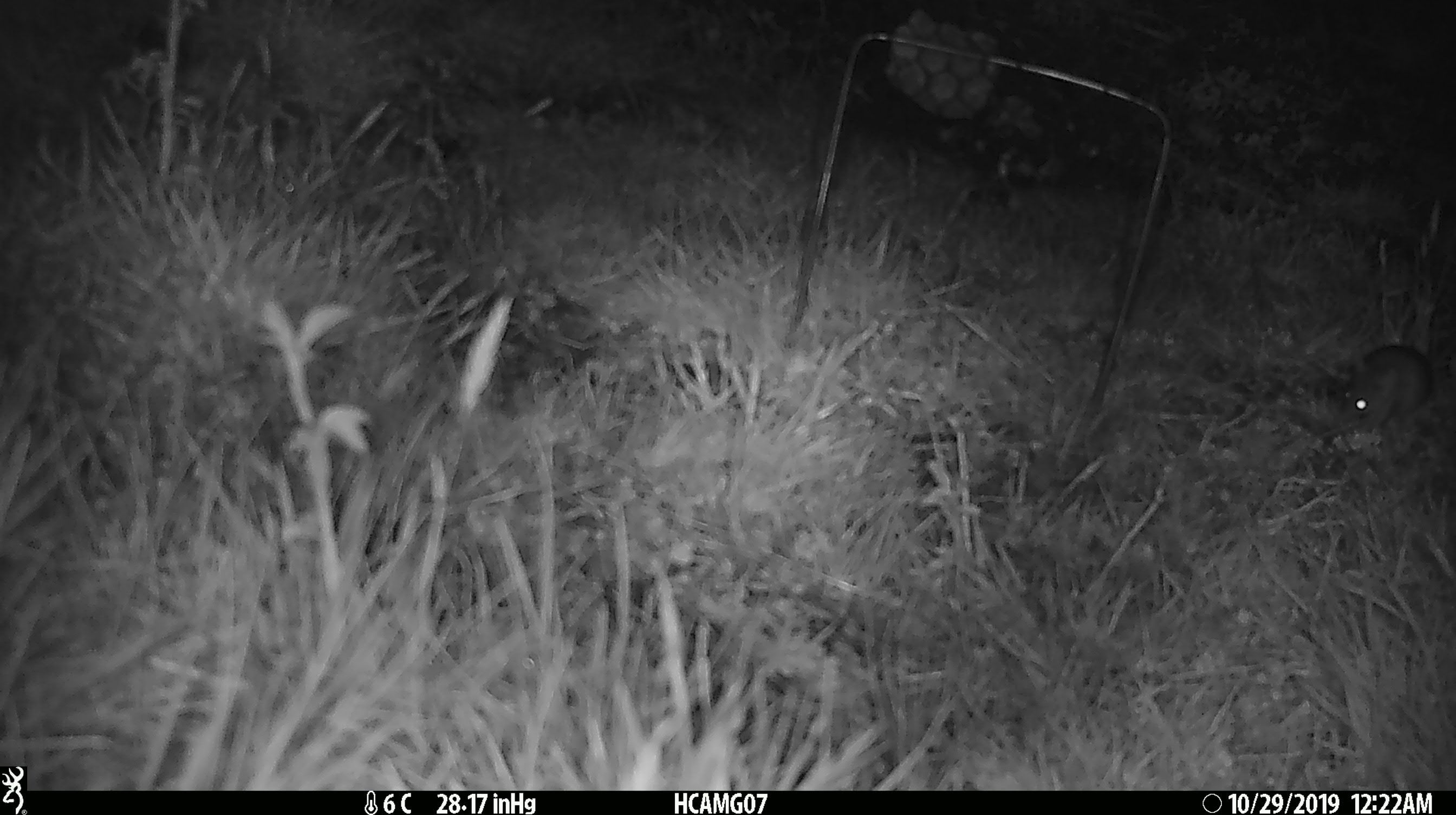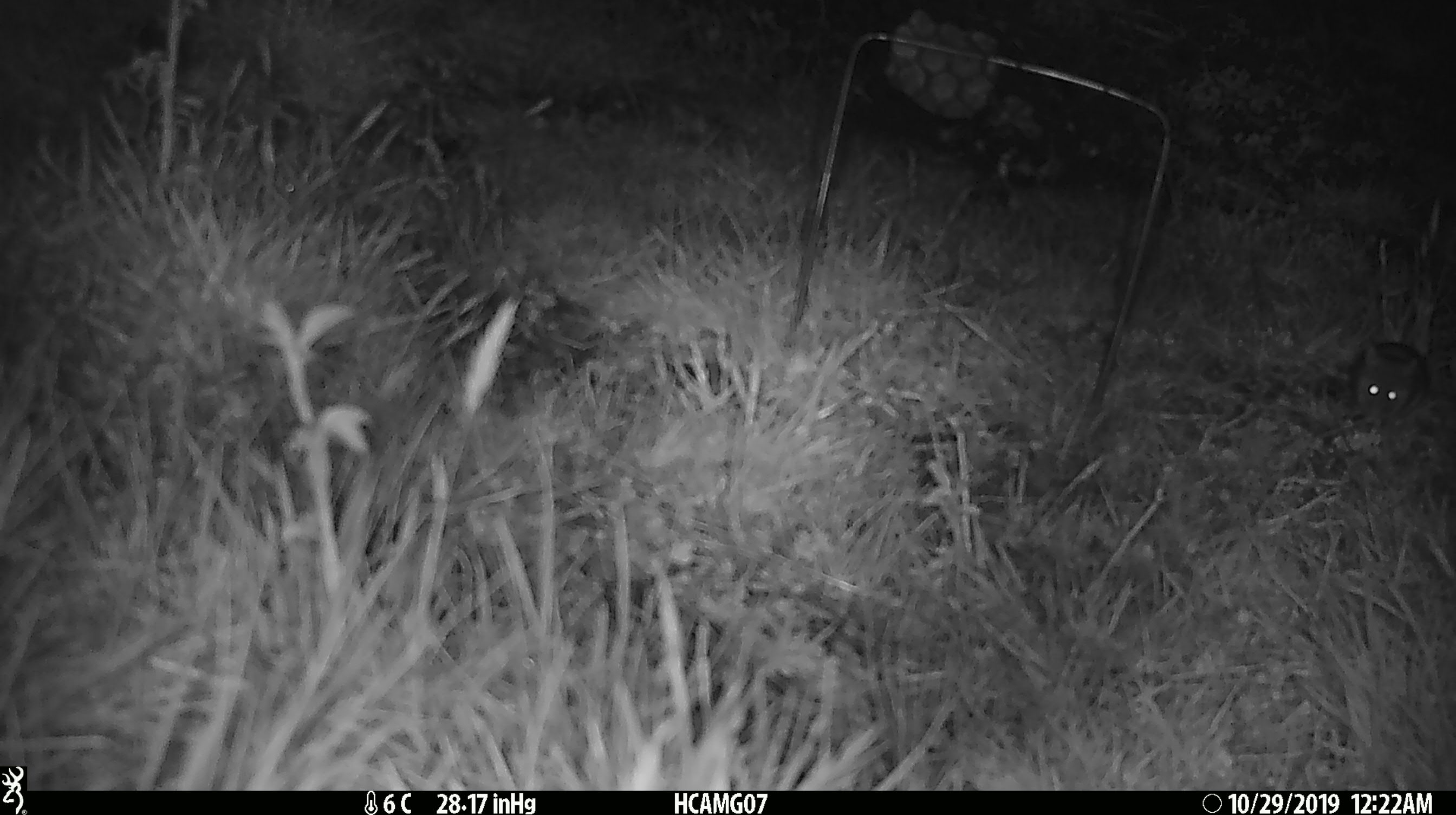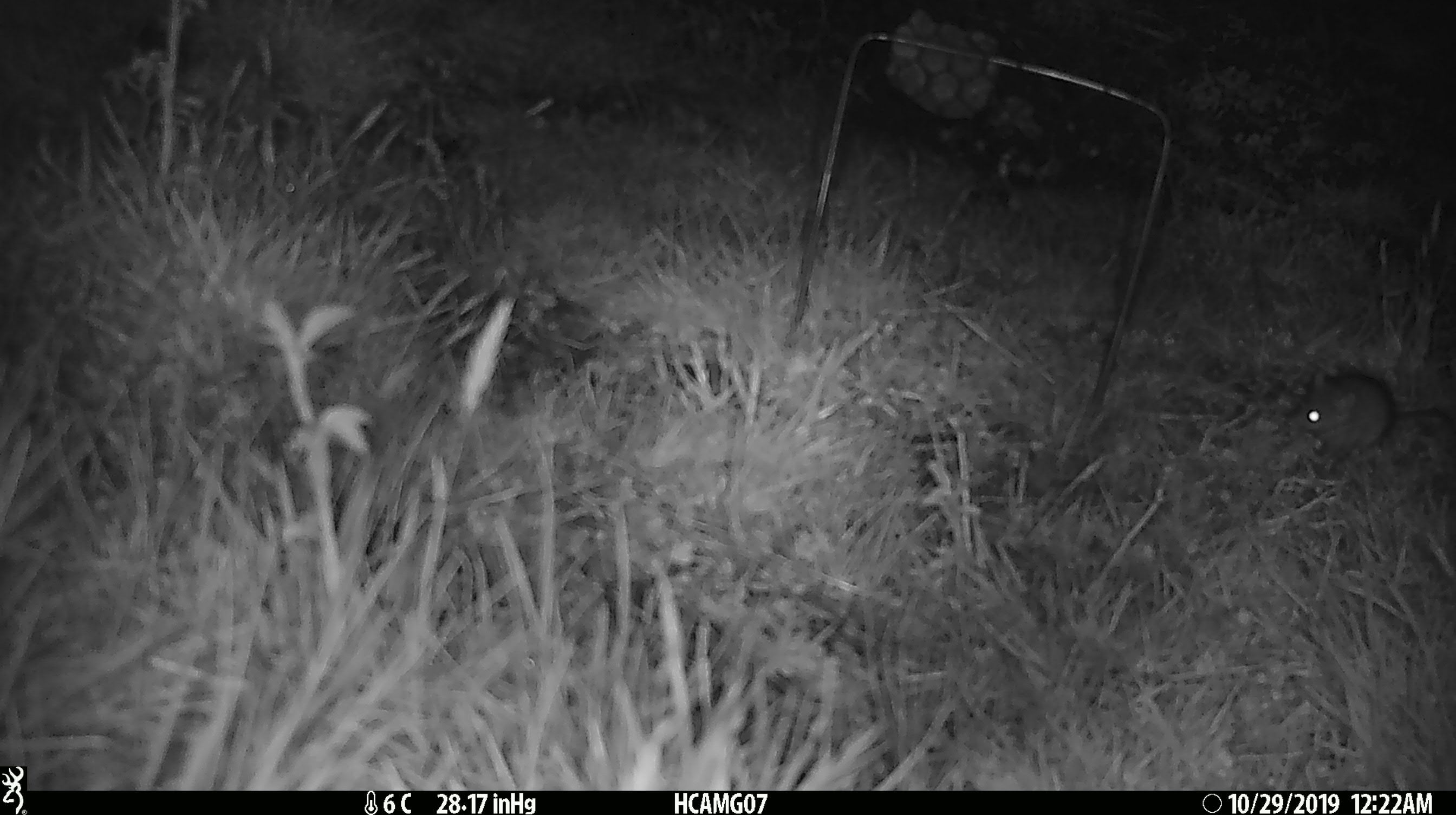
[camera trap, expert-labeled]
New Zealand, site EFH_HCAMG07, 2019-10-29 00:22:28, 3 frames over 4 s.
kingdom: Animalia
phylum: Chordata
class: Mammalia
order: Rodentia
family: Muridae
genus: Mus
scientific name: Mus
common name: mouse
Mouse (Mus).